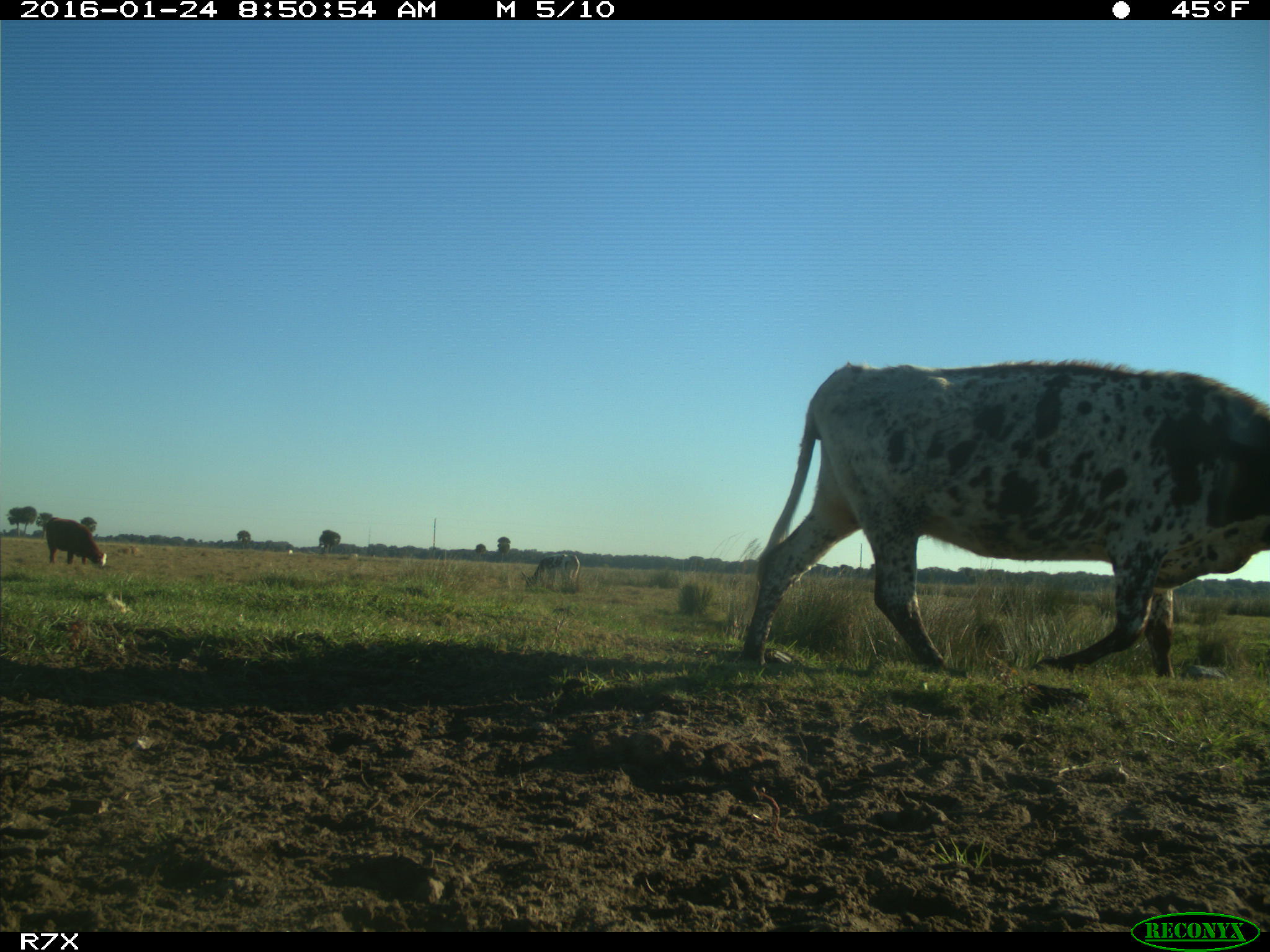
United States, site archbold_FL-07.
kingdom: Animalia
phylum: Chordata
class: Mammalia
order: Artiodactyla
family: Bovidae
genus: Bos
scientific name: Bos taurus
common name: domestic cow